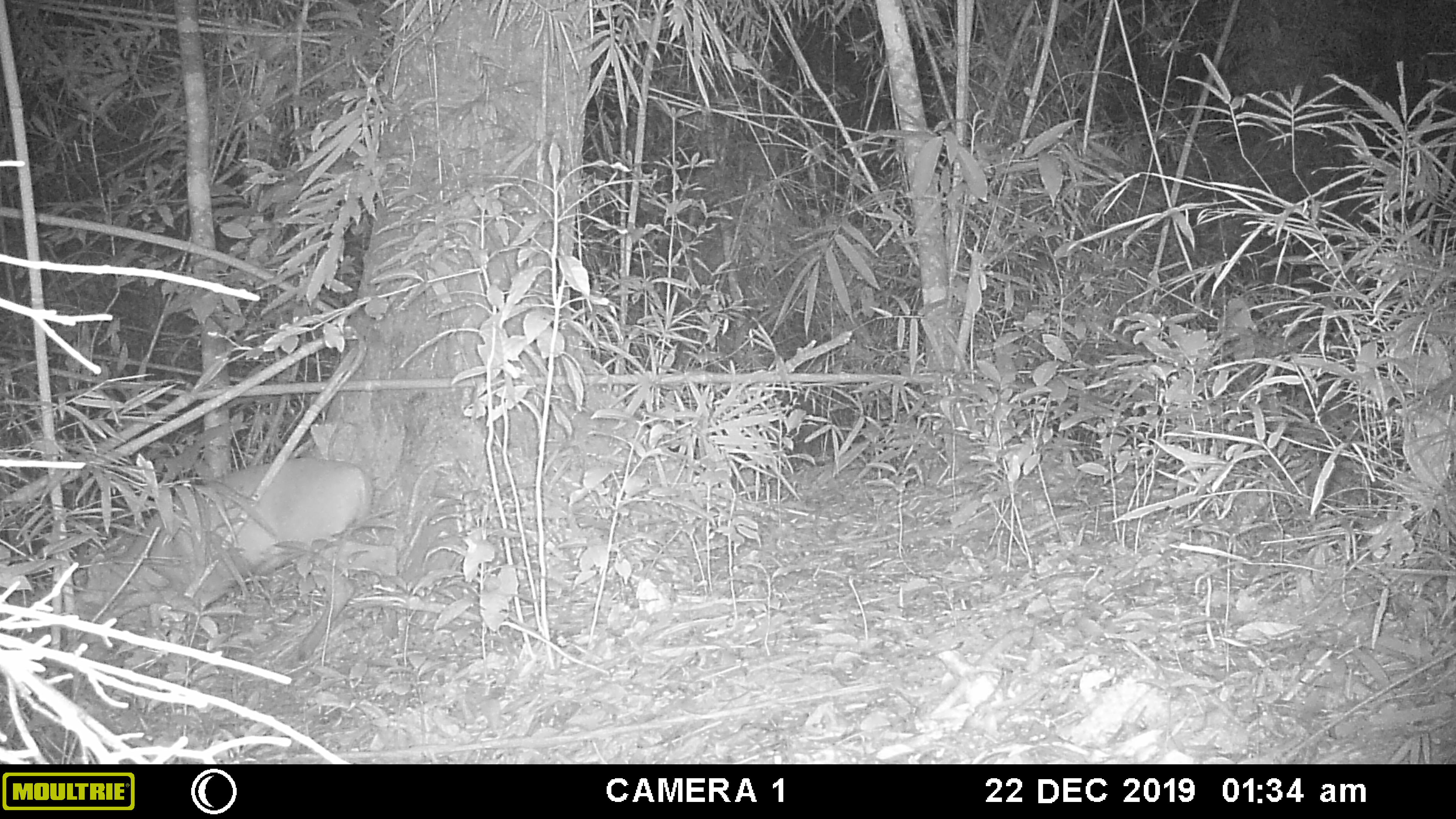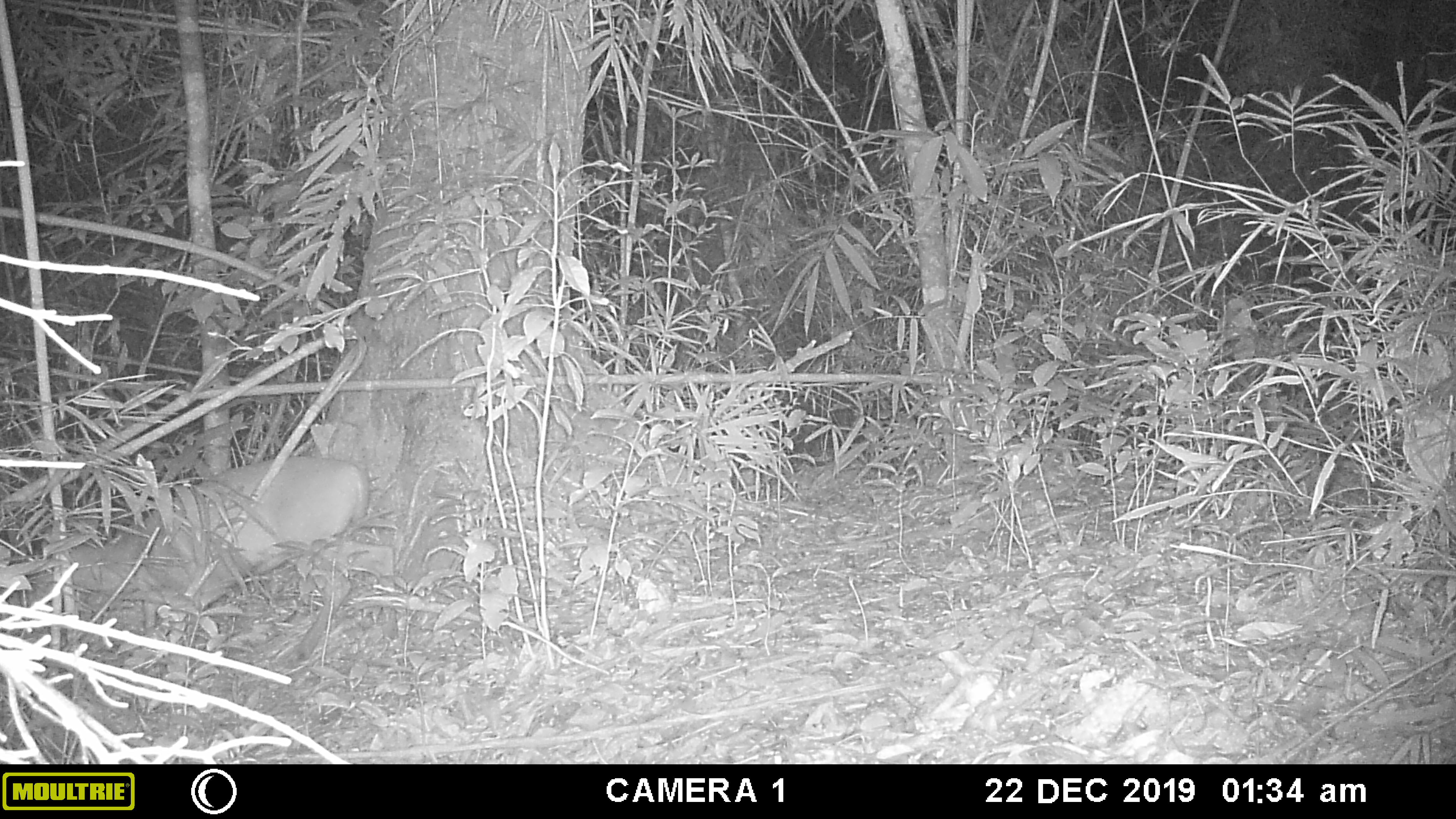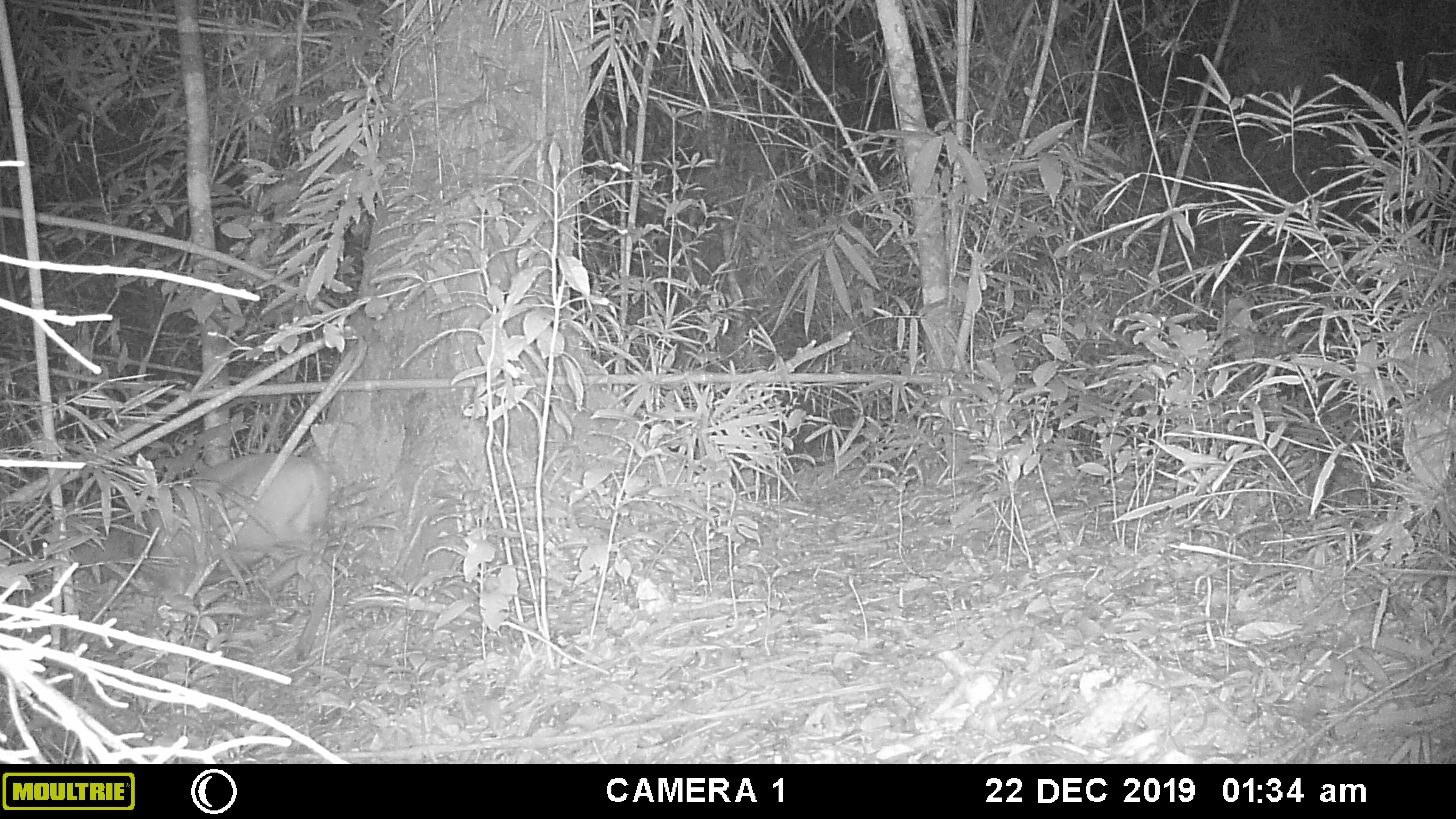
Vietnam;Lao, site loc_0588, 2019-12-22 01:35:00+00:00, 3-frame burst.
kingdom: Animalia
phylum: Chordata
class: Mammalia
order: Artiodactyla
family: Cervidae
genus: Muntiacus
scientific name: Muntiacus muntjak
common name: red muntjac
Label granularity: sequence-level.